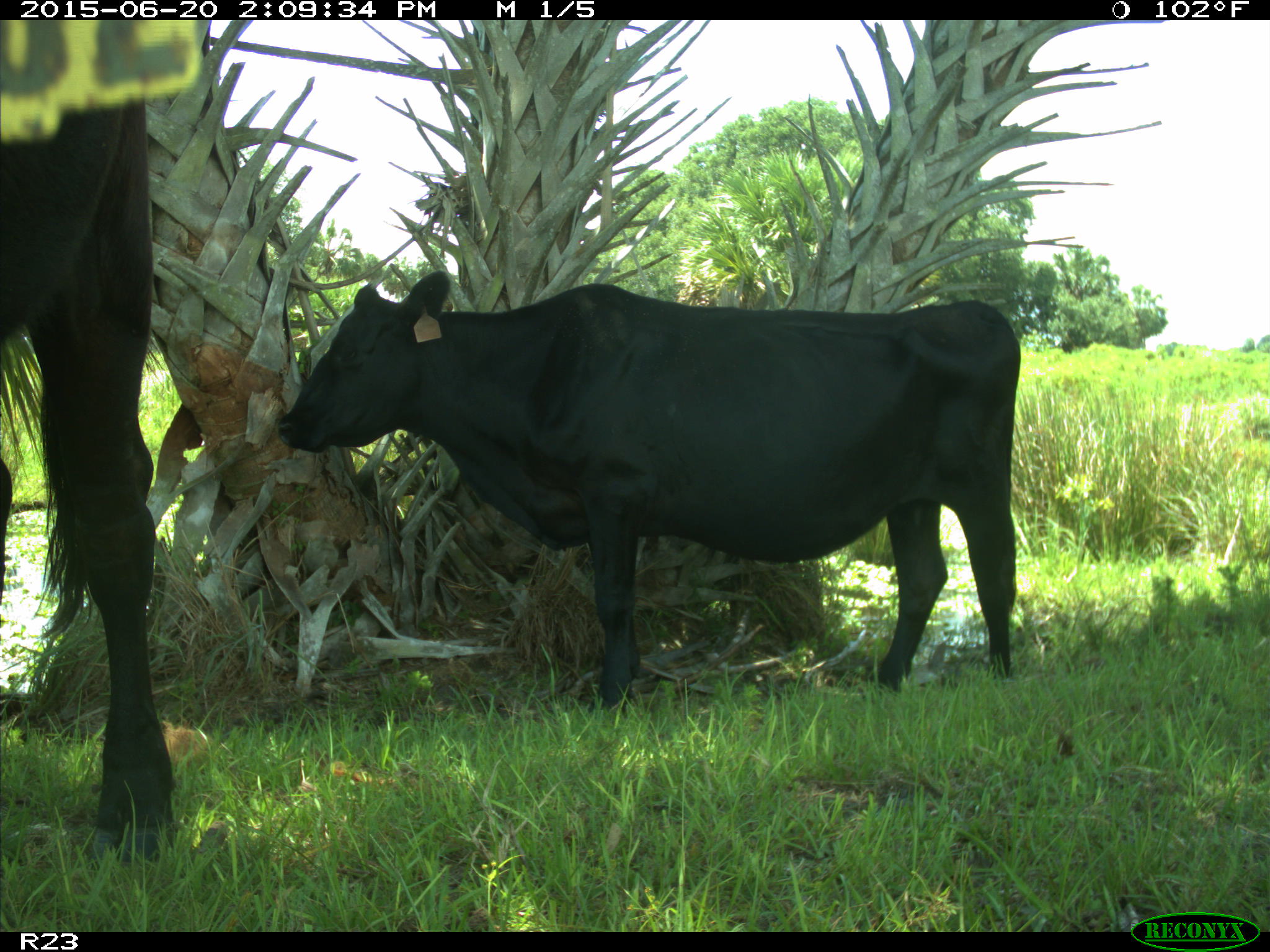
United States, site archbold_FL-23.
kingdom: Animalia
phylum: Chordata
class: Mammalia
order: Artiodactyla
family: Bovidae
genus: Bos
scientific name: Bos taurus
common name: domestic cow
Bos taurus (domestic cow).